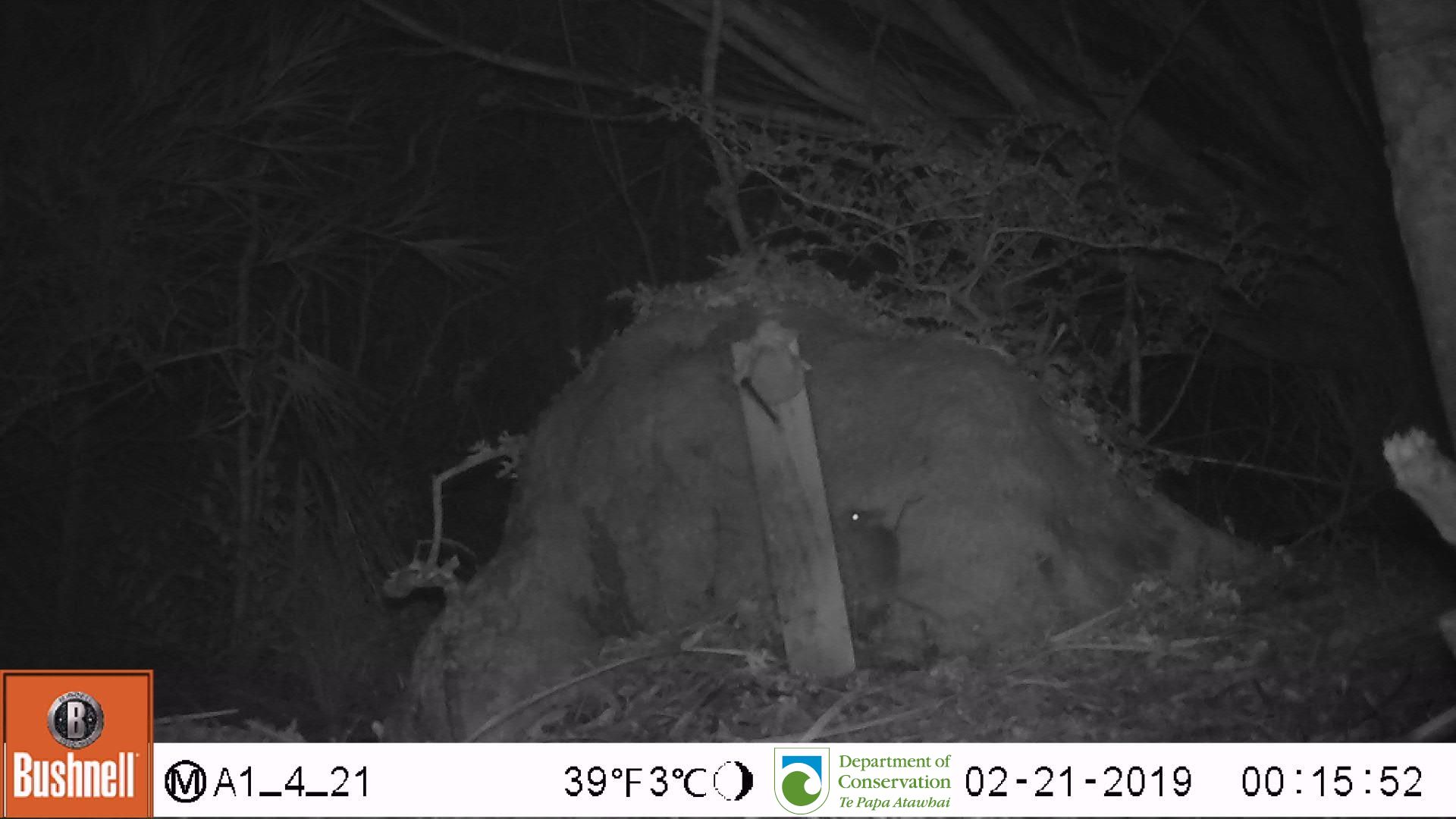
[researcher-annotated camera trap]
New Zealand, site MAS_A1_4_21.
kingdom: Animalia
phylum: Chordata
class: Mammalia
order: Rodentia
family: Muridae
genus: Mus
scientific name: Mus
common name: mouse